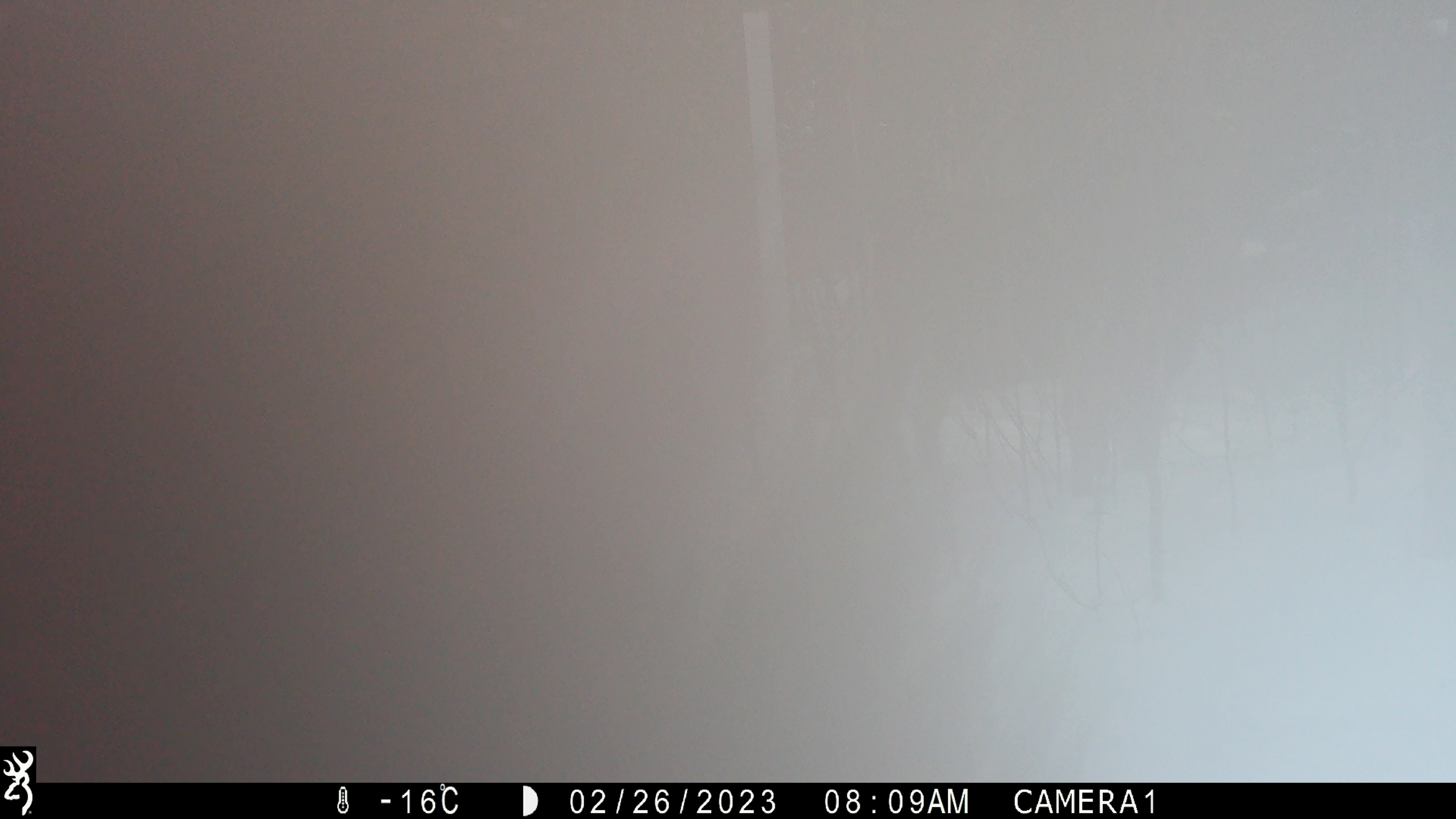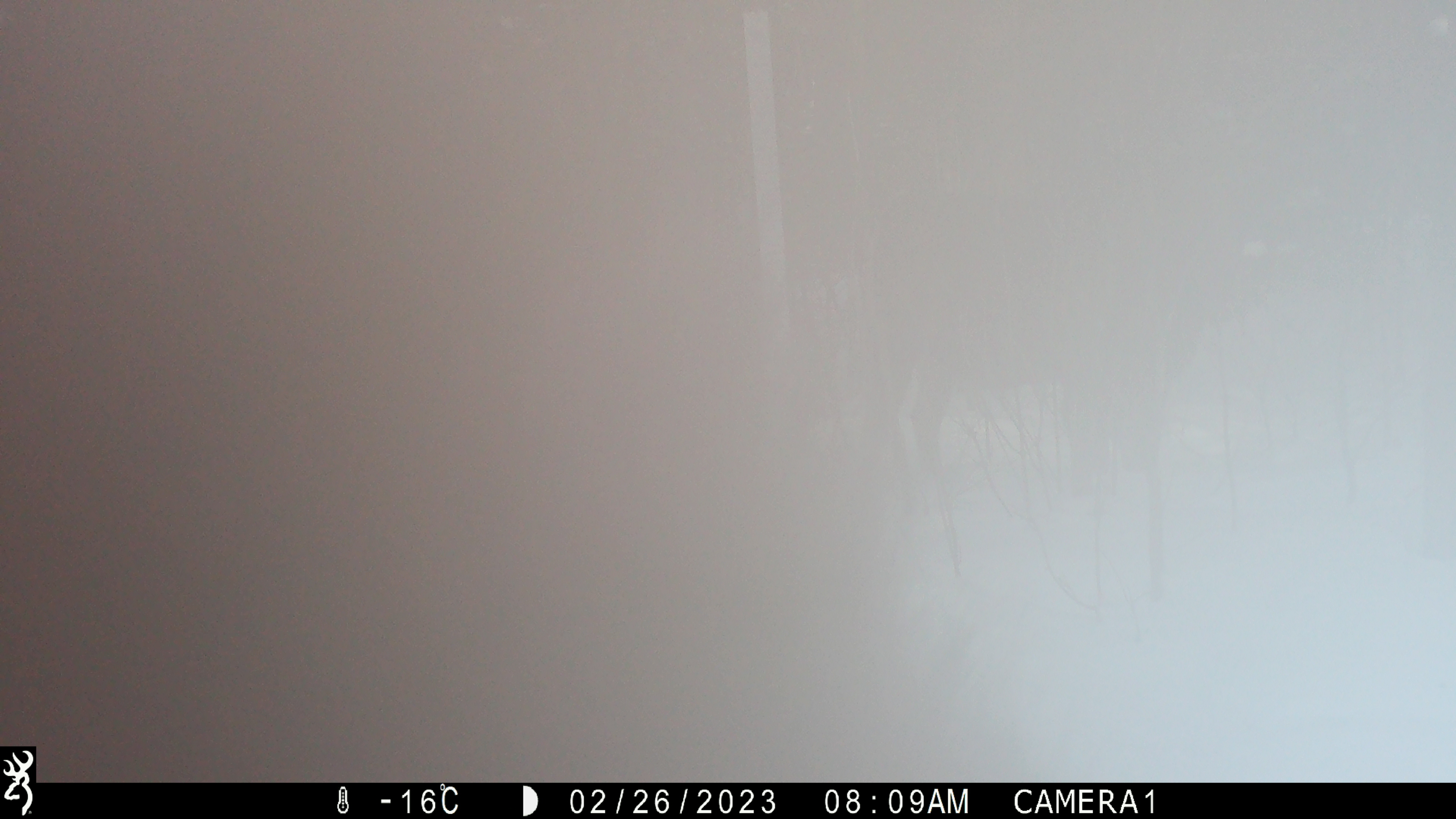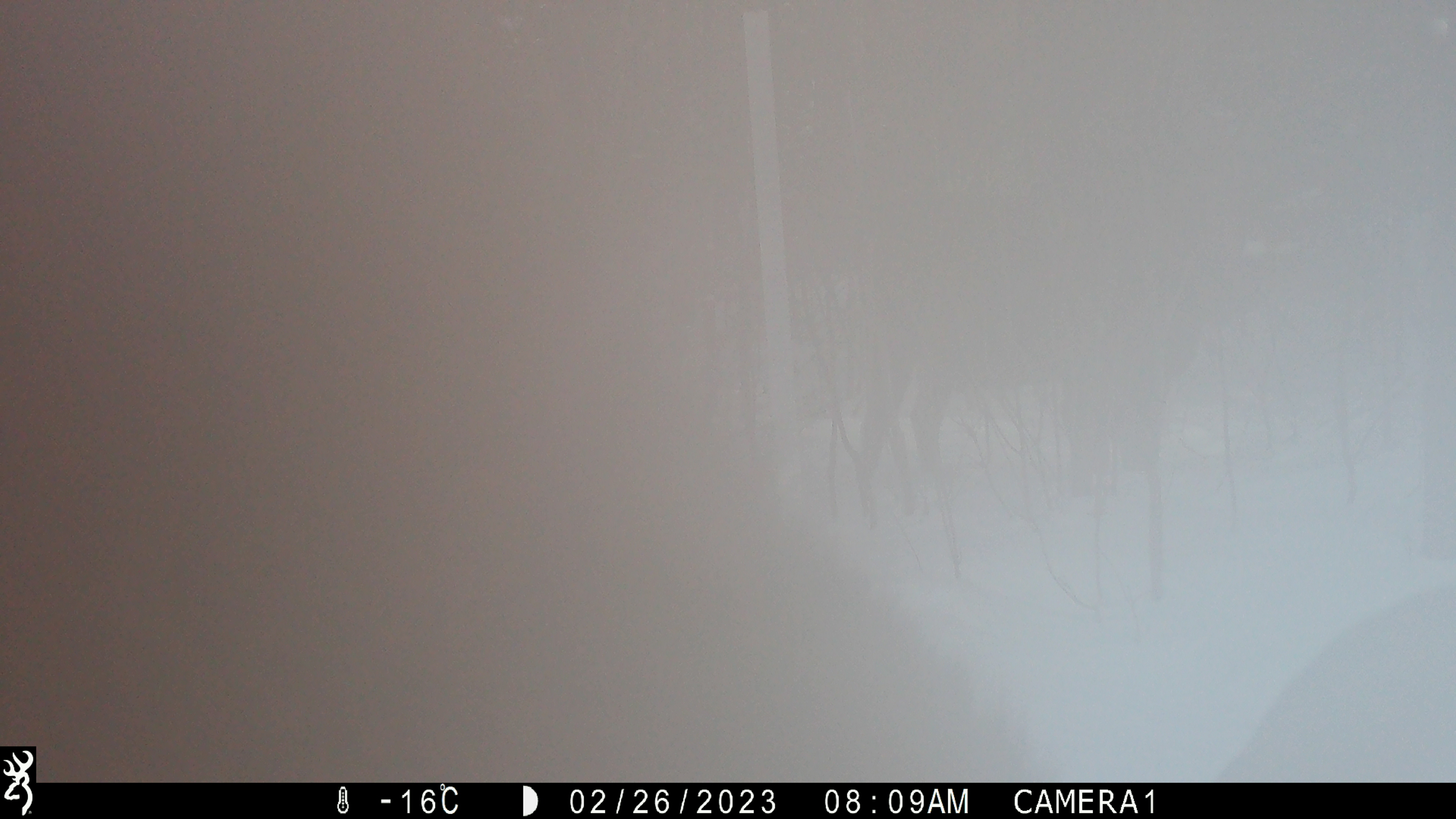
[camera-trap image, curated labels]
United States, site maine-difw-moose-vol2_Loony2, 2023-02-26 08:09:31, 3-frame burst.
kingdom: Animalia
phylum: Chordata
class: Mammalia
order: Artiodactyla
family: Cervidae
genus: Alces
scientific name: Alces alces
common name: moose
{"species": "moose (Alces alces)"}